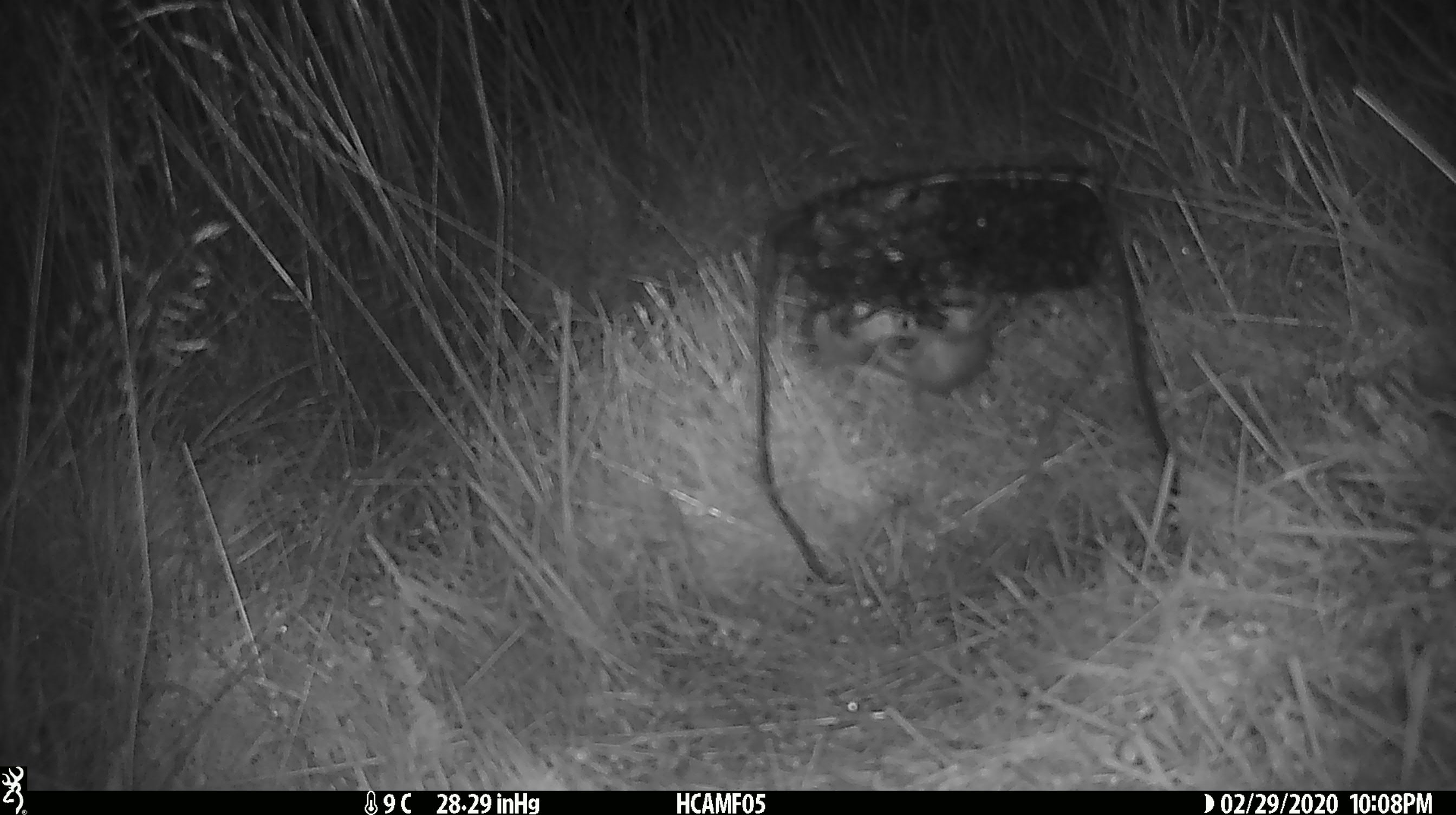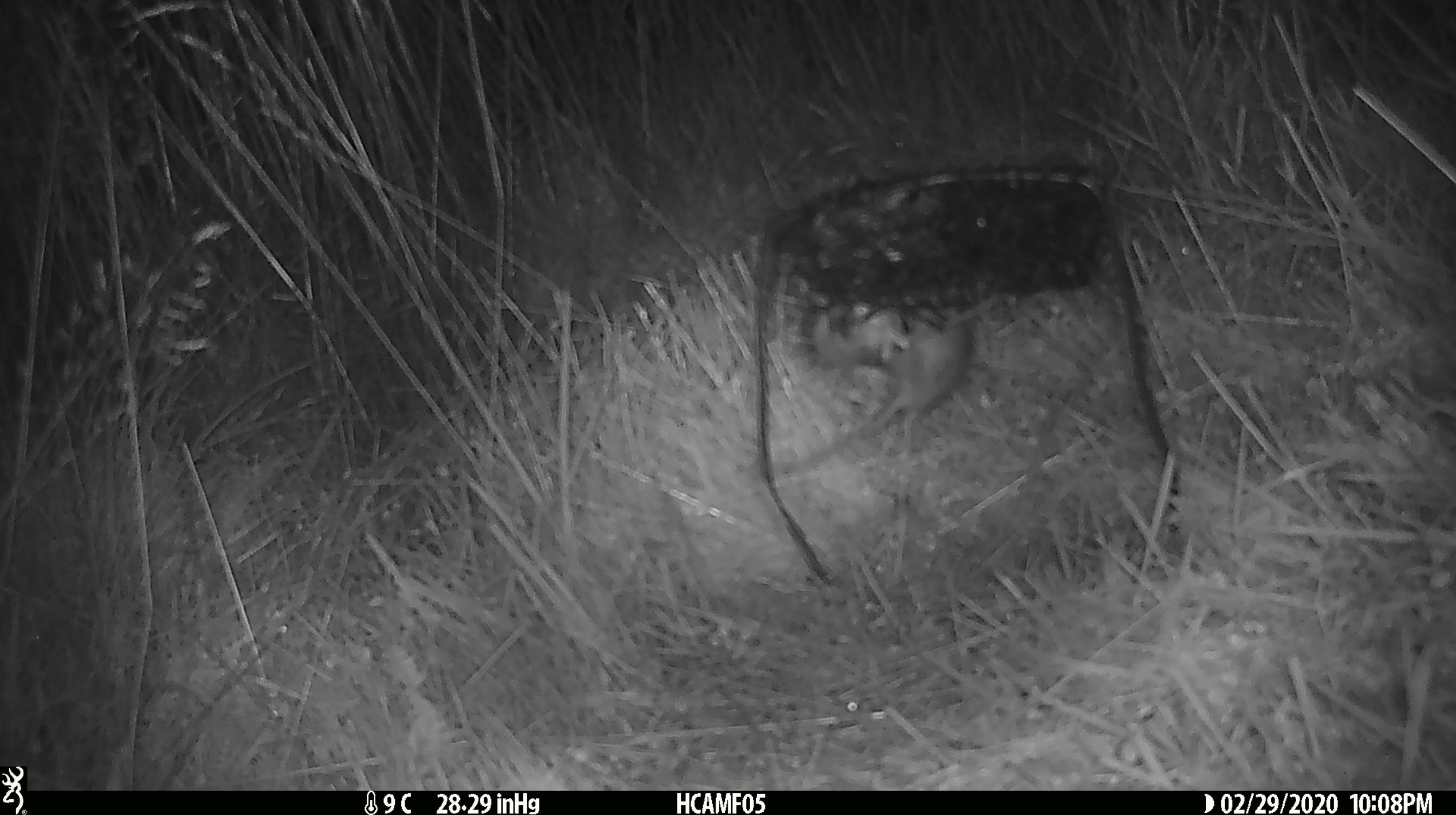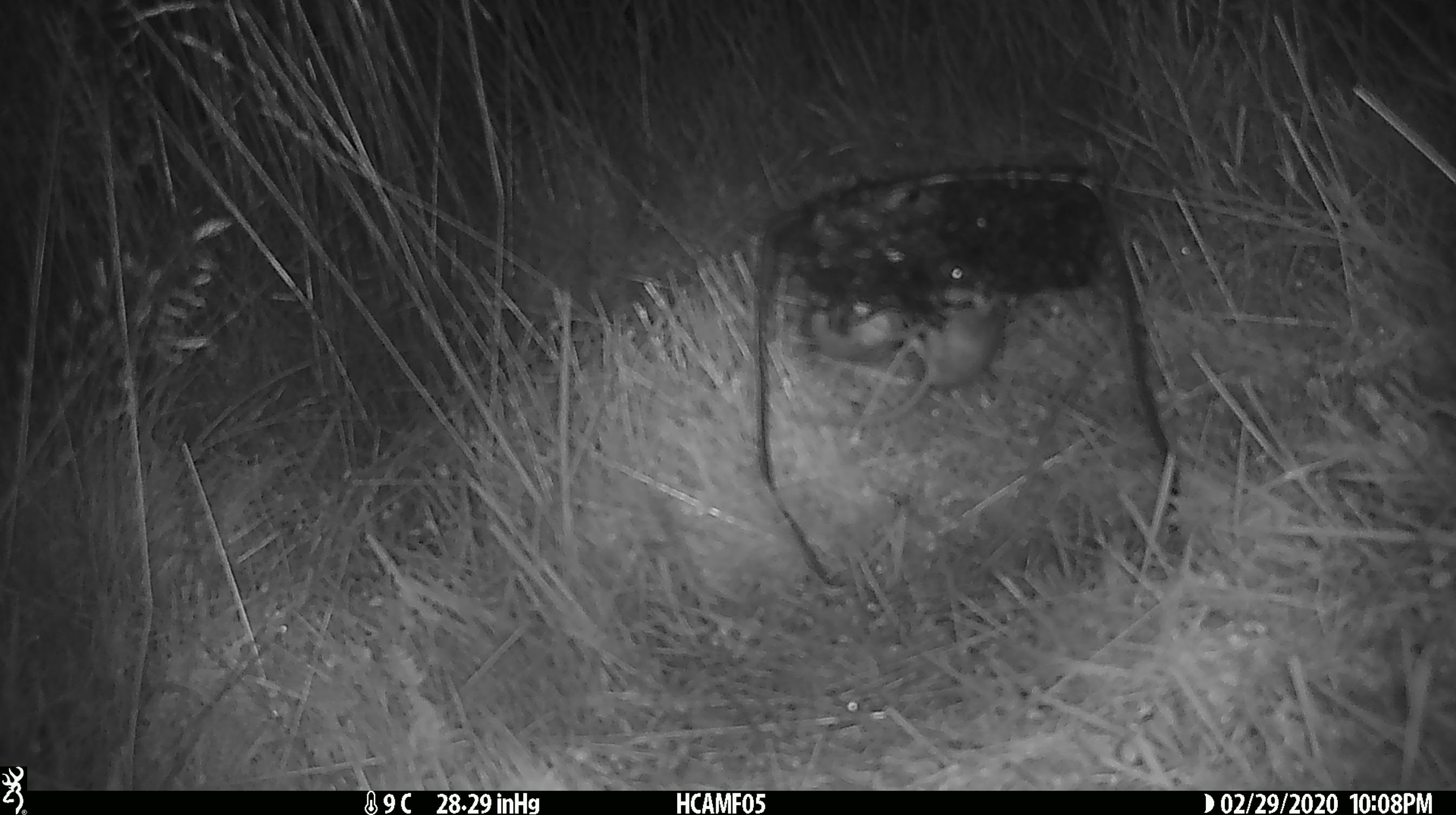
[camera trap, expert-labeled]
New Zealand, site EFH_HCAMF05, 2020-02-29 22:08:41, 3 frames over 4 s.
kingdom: Animalia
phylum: Chordata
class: Mammalia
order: Rodentia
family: Muridae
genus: Mus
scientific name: Mus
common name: mouse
Mouse (Mus).